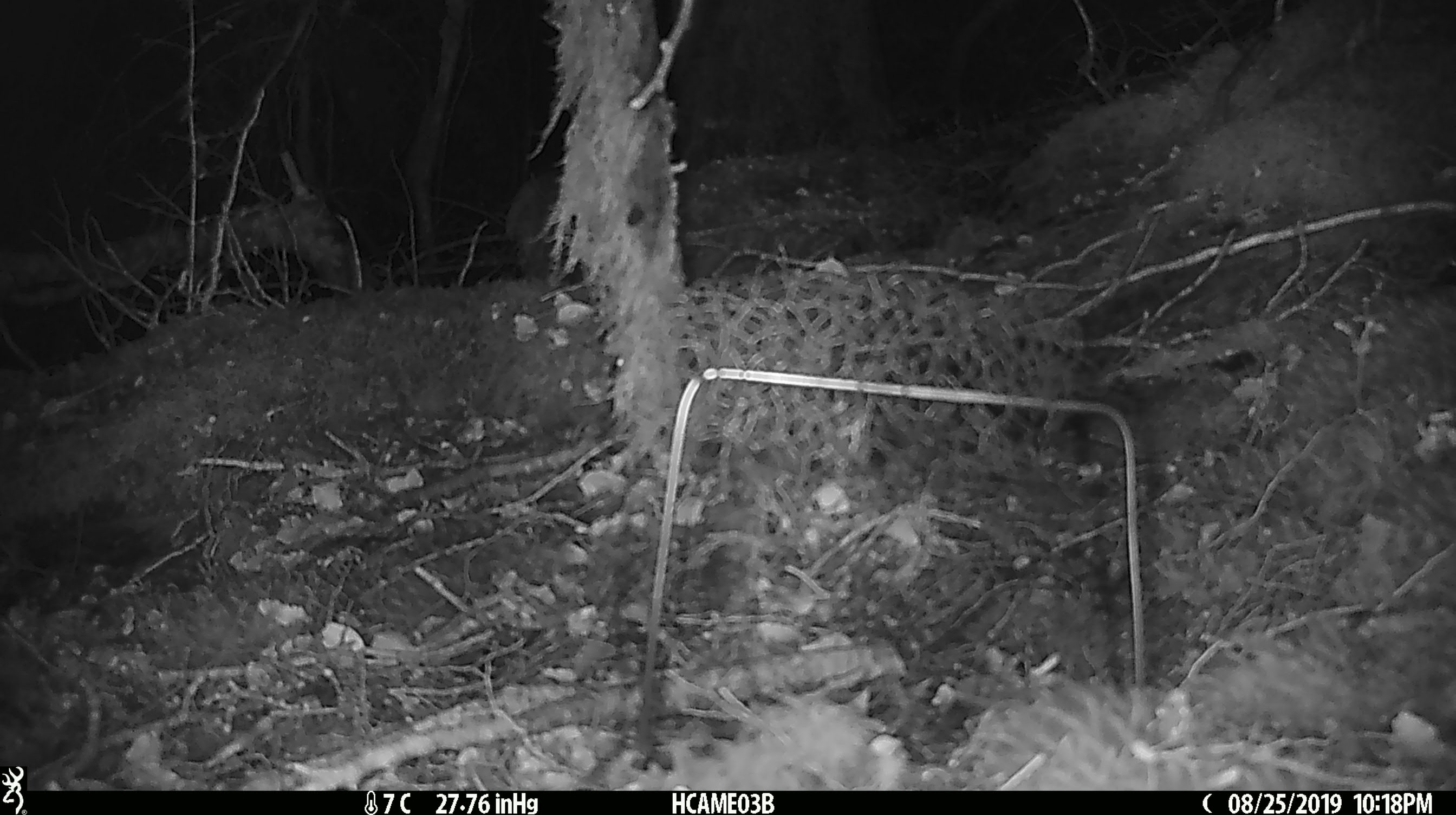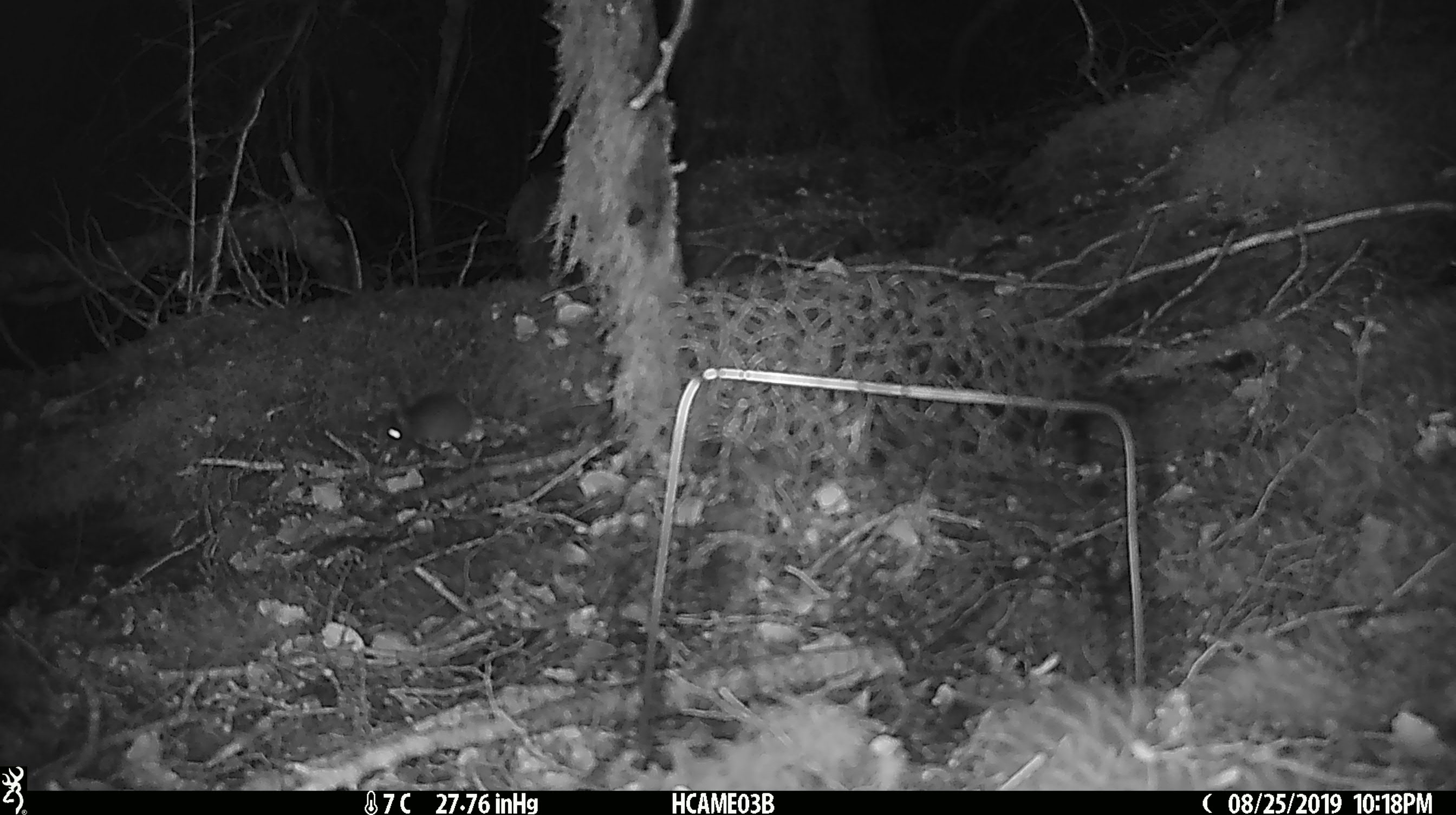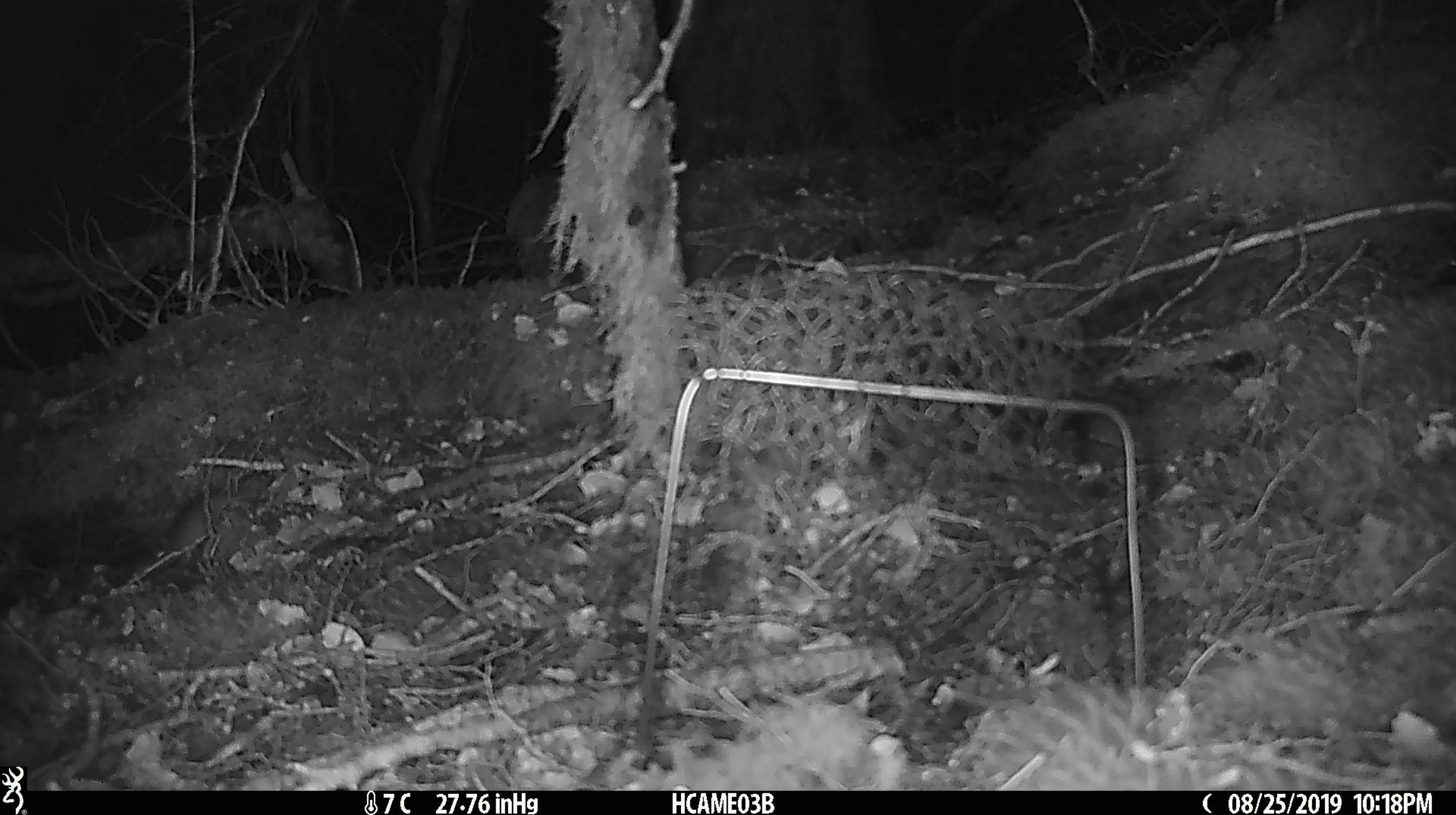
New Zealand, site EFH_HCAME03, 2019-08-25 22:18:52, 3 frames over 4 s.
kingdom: Animalia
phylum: Chordata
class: Mammalia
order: Rodentia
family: Muridae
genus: Mus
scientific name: Mus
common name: mouse